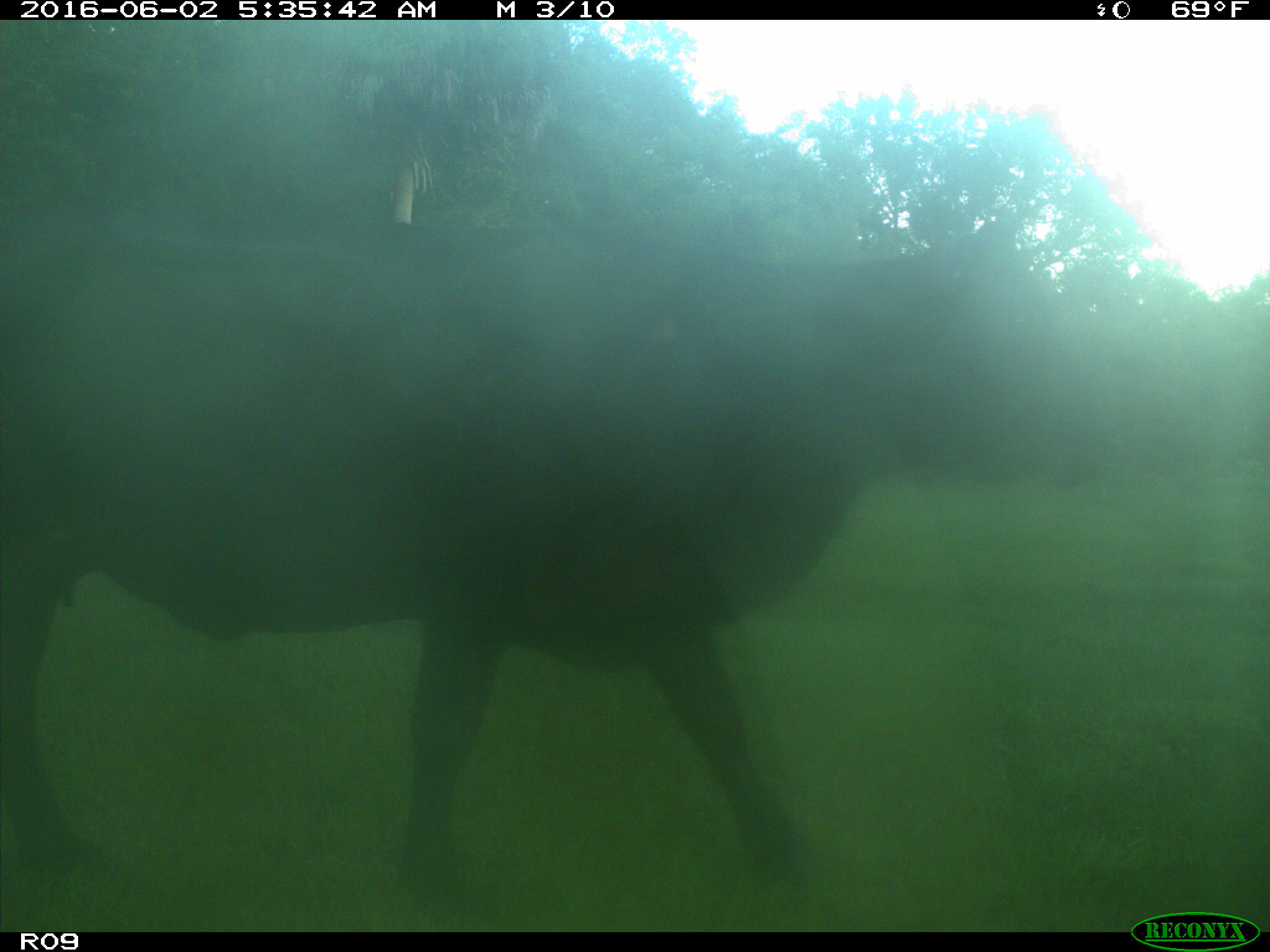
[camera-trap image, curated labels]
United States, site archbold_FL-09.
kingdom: Animalia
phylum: Chordata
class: Mammalia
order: Artiodactyla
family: Bovidae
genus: Bos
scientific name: Bos taurus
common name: domestic cow